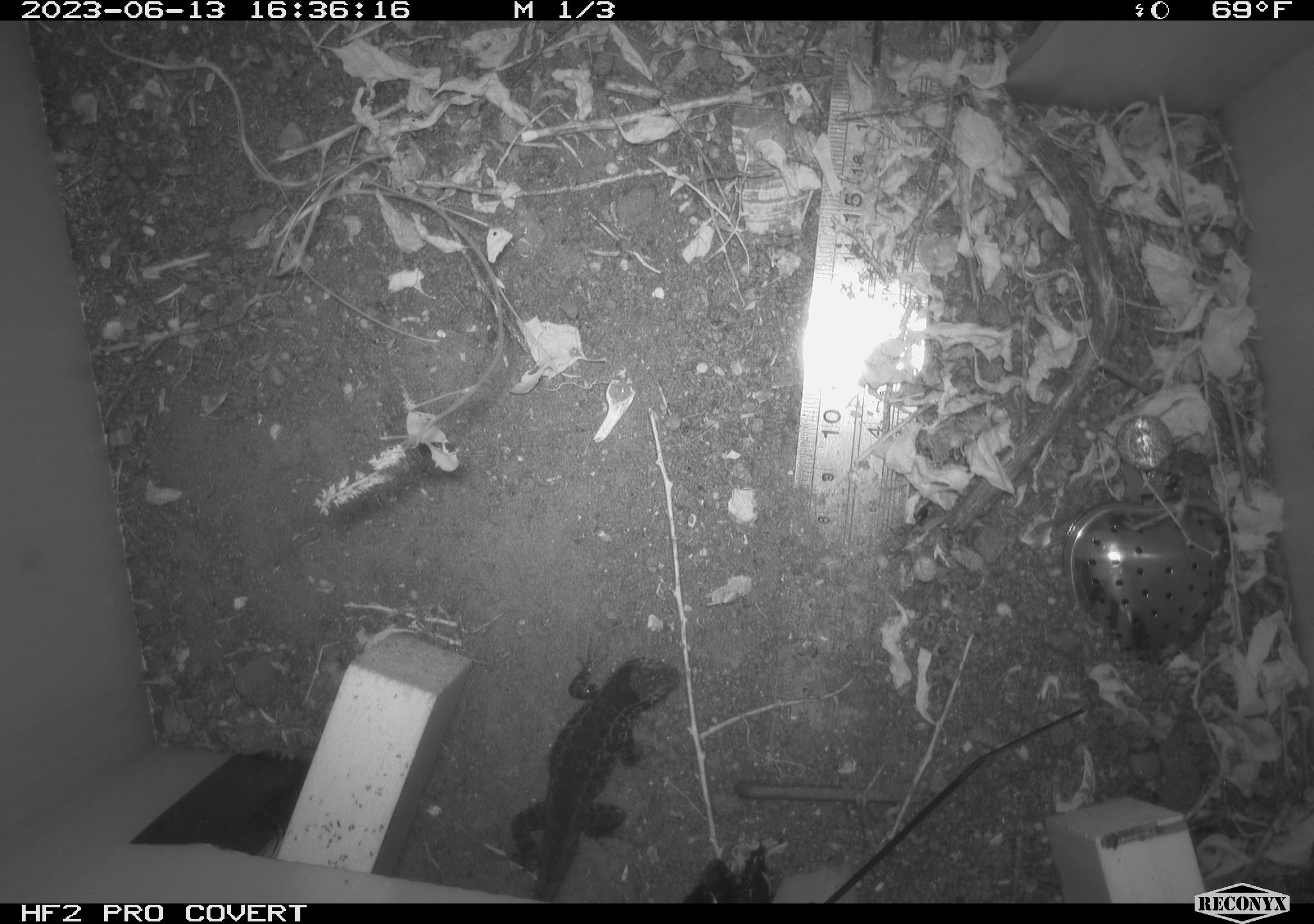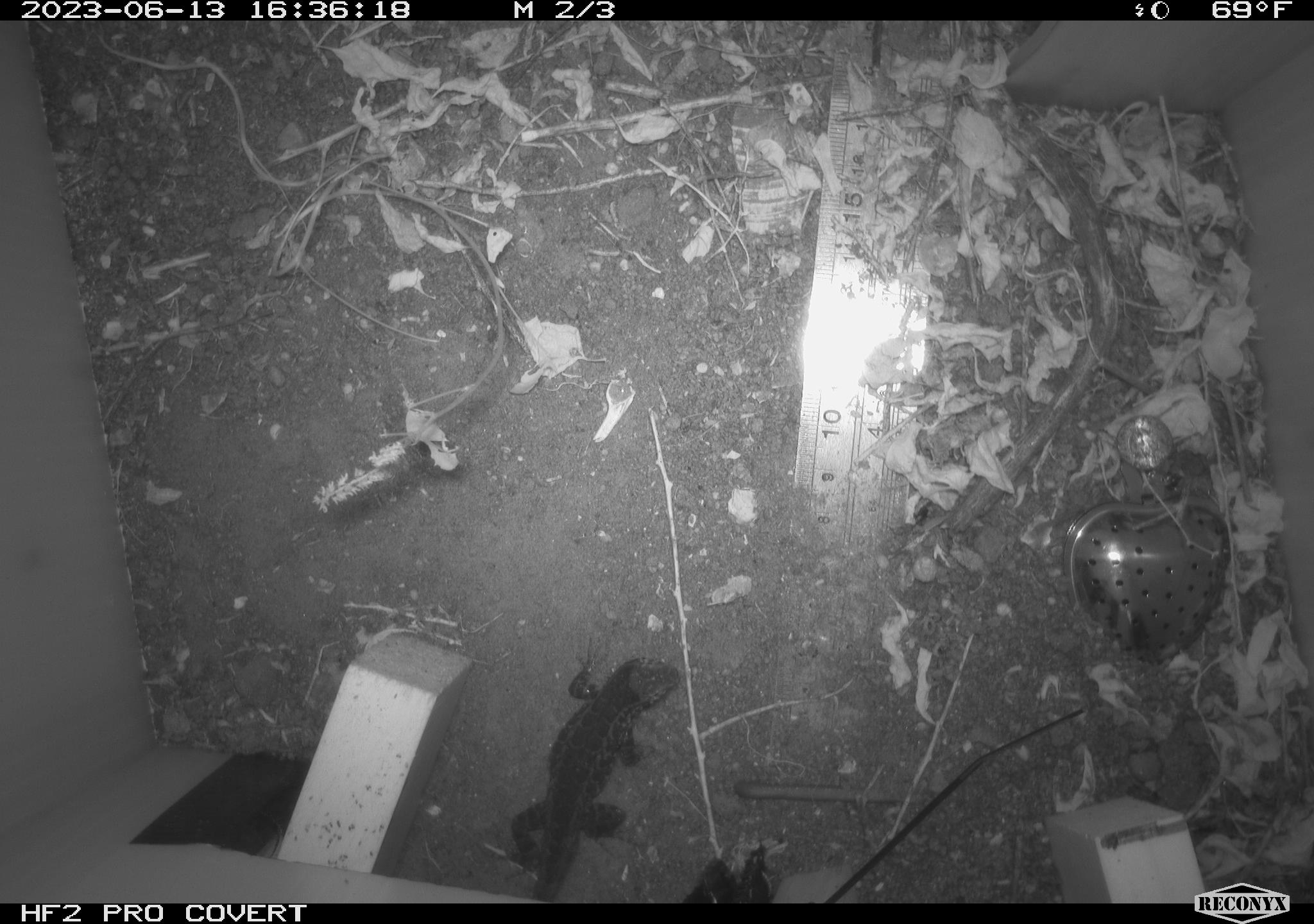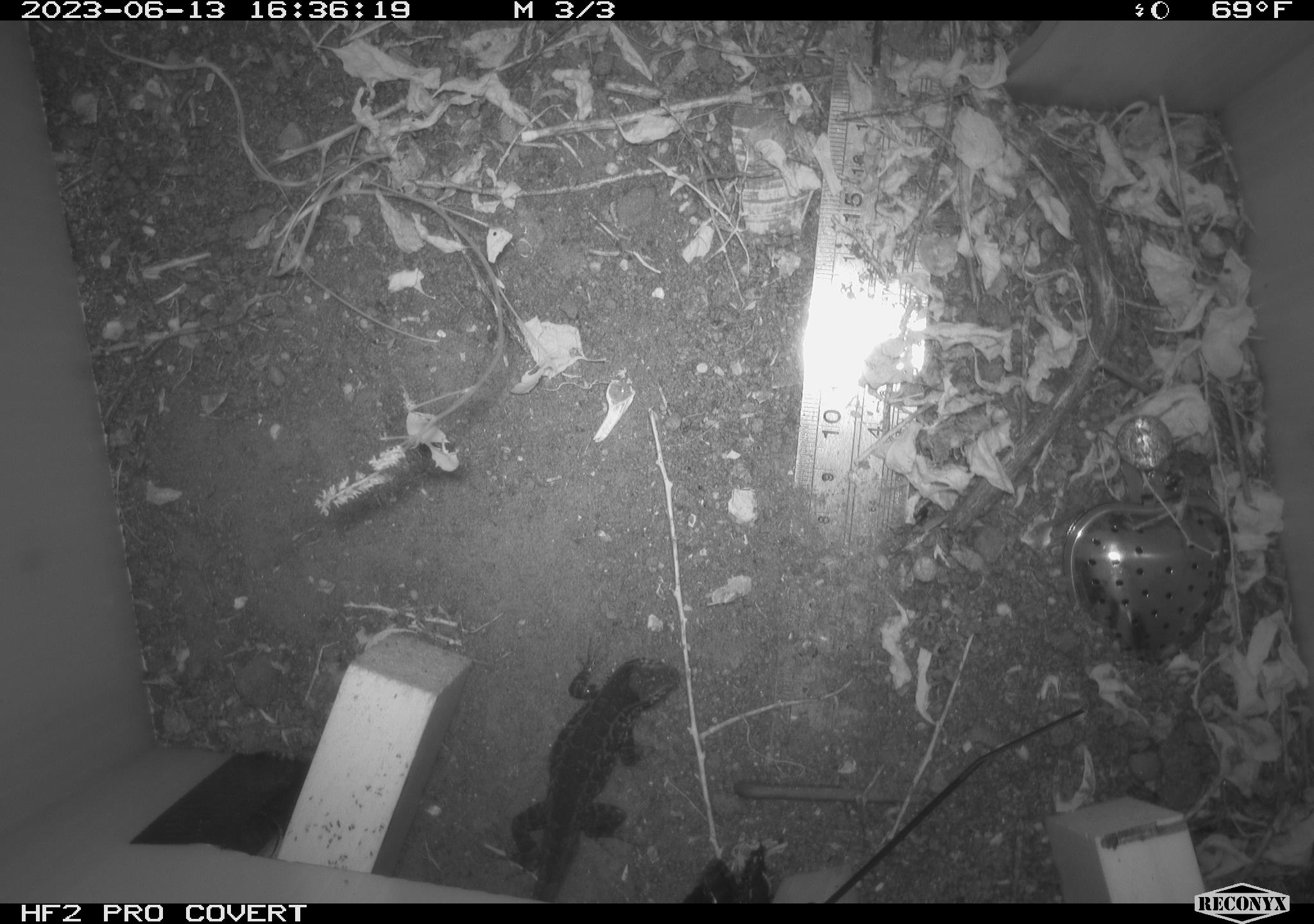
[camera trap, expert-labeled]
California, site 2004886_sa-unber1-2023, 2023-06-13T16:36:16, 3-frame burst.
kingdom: Animalia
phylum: Chordata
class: Reptilia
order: Squamata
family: Phrynosomatidae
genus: Sceloporus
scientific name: Sceloporus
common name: spiny lizards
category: sceloporus species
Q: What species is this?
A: Sceloporus species (spiny lizards) (Sceloporus).